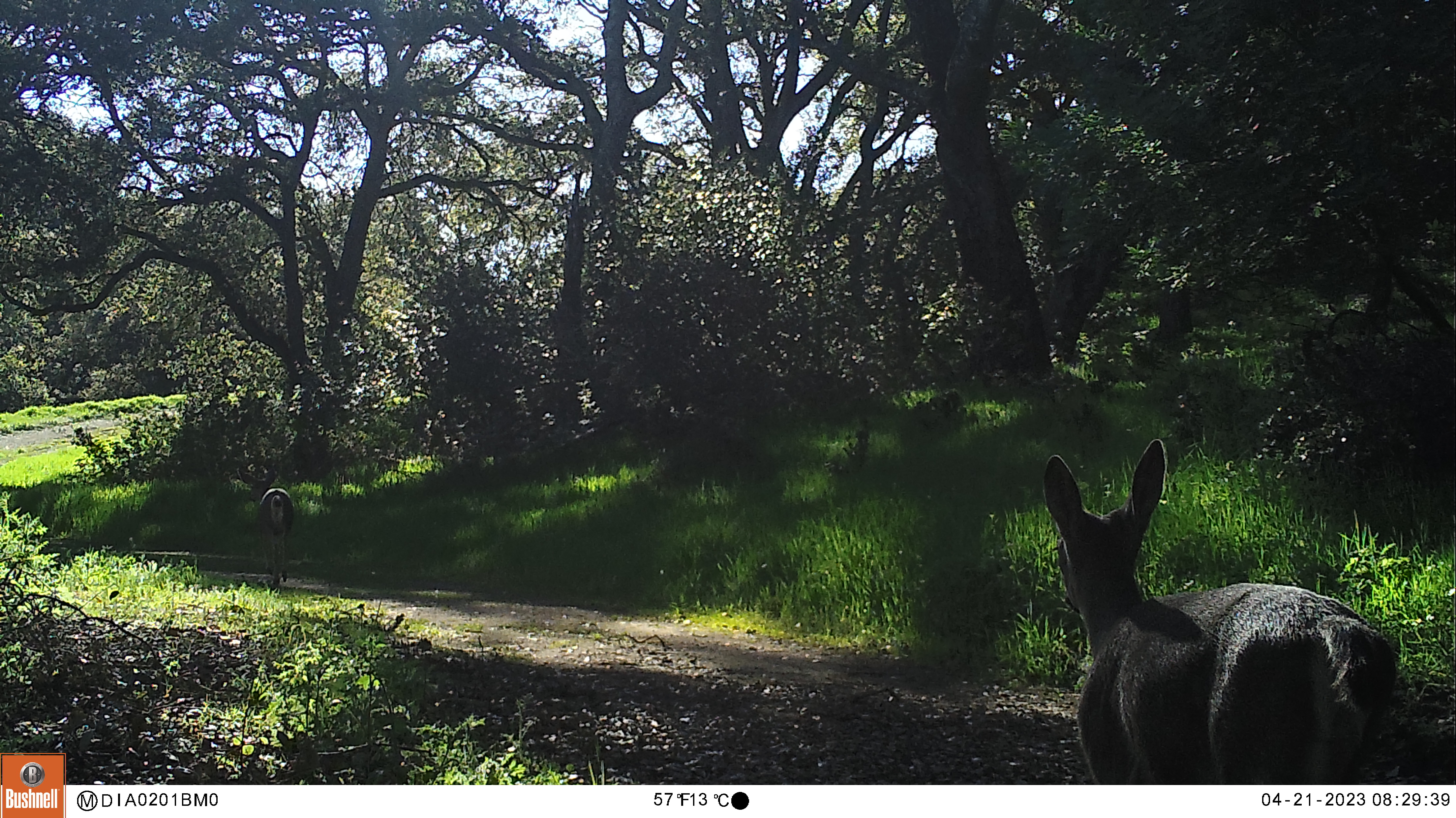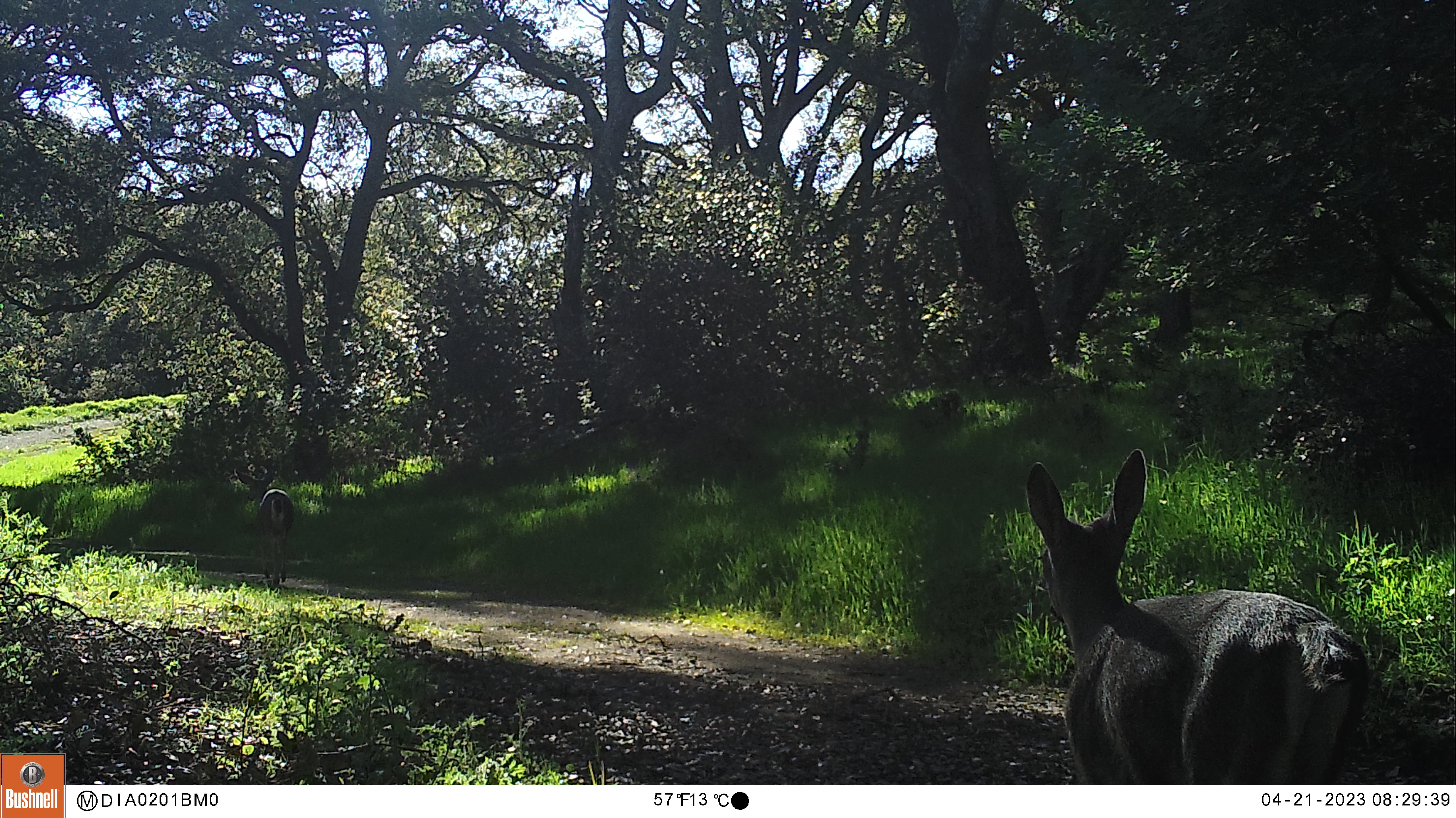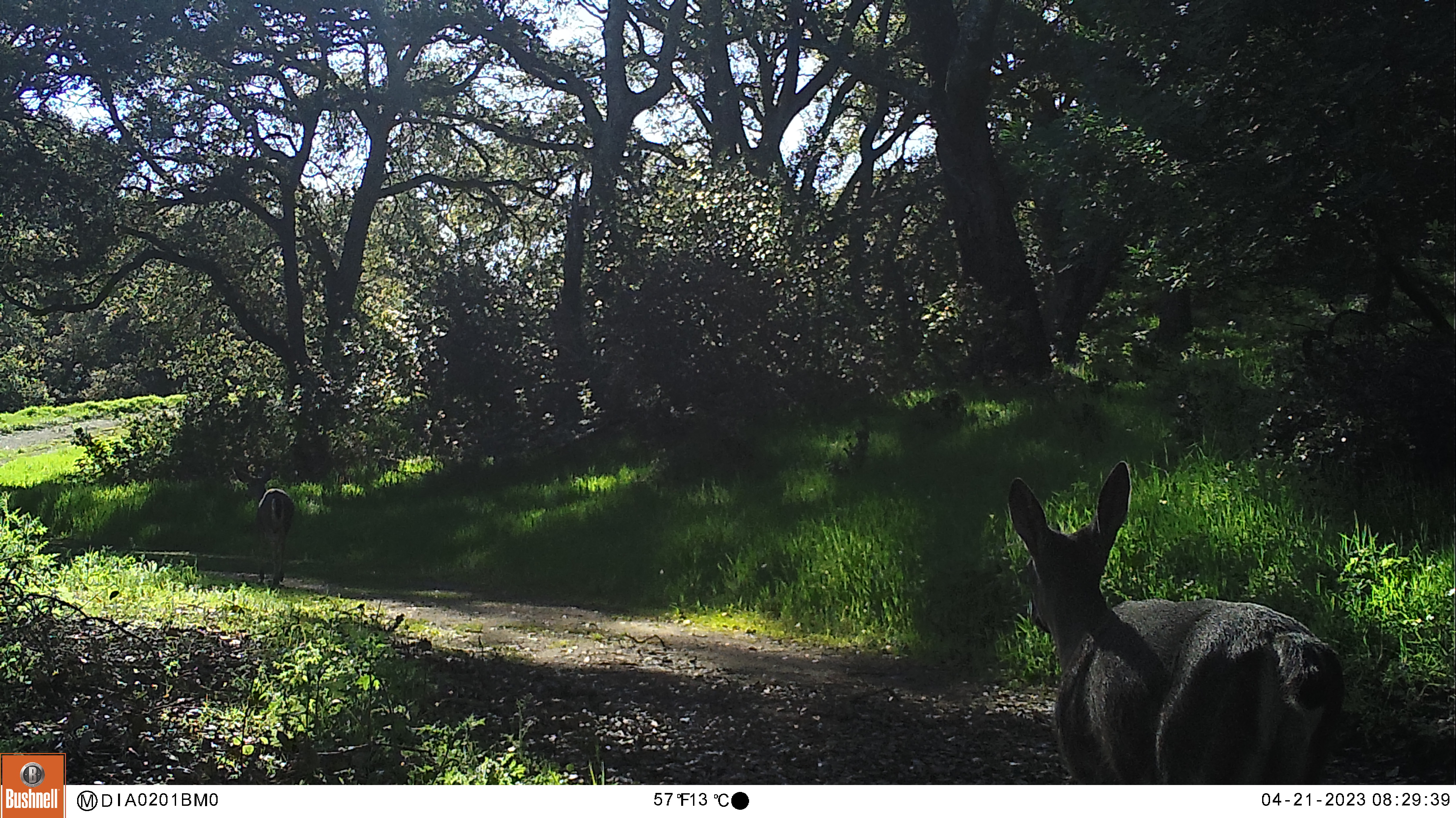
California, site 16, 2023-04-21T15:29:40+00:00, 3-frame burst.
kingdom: Animalia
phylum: Chordata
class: Mammalia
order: Artiodactyla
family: Cervidae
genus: Odocoileus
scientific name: Odocoileus hemionus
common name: mule deer